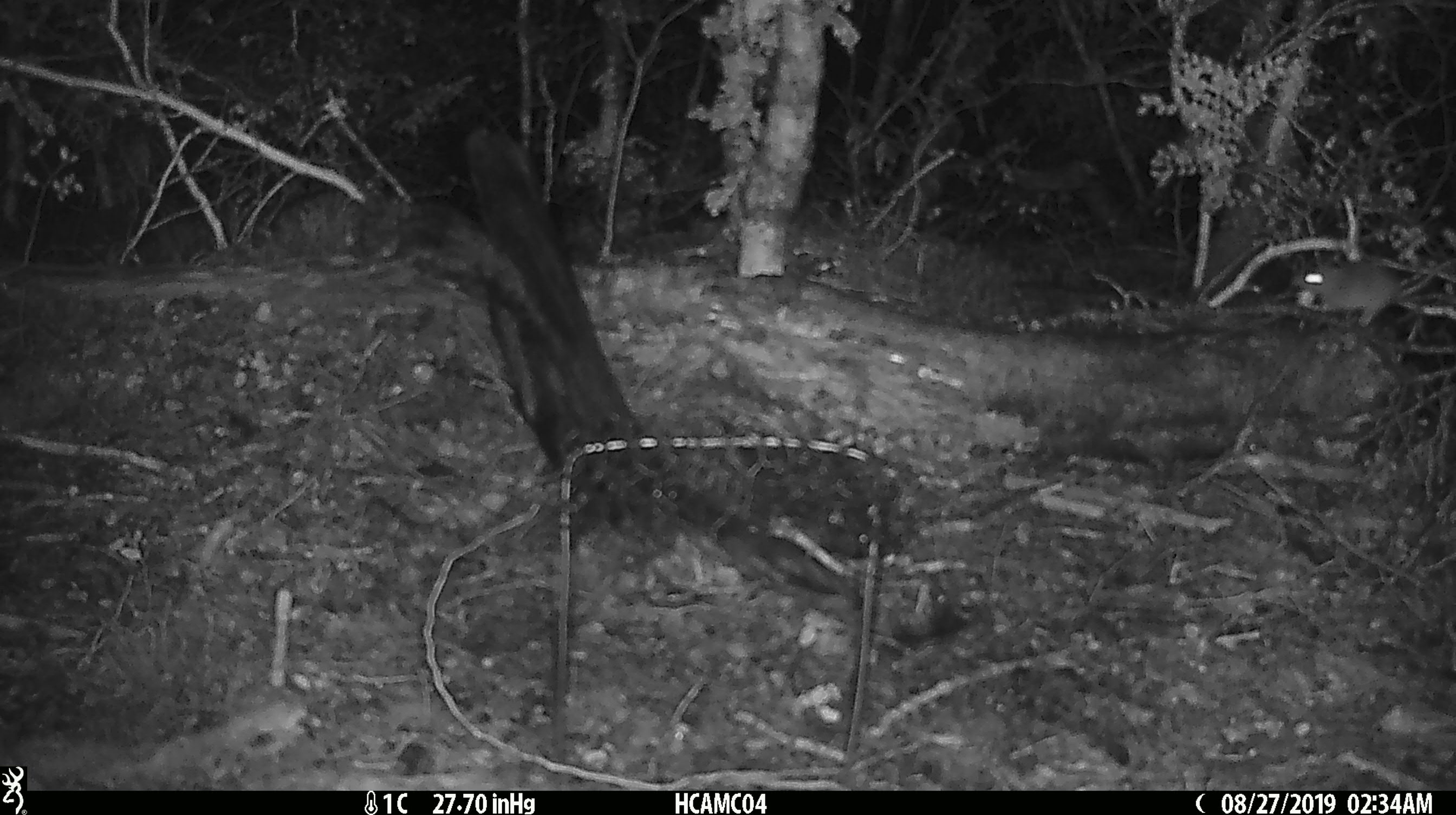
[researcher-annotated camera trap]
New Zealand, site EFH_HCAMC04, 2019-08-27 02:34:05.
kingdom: Animalia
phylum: Chordata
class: Mammalia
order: Rodentia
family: Muridae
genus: Mus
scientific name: Mus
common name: mouse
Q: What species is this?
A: Mouse (Mus).